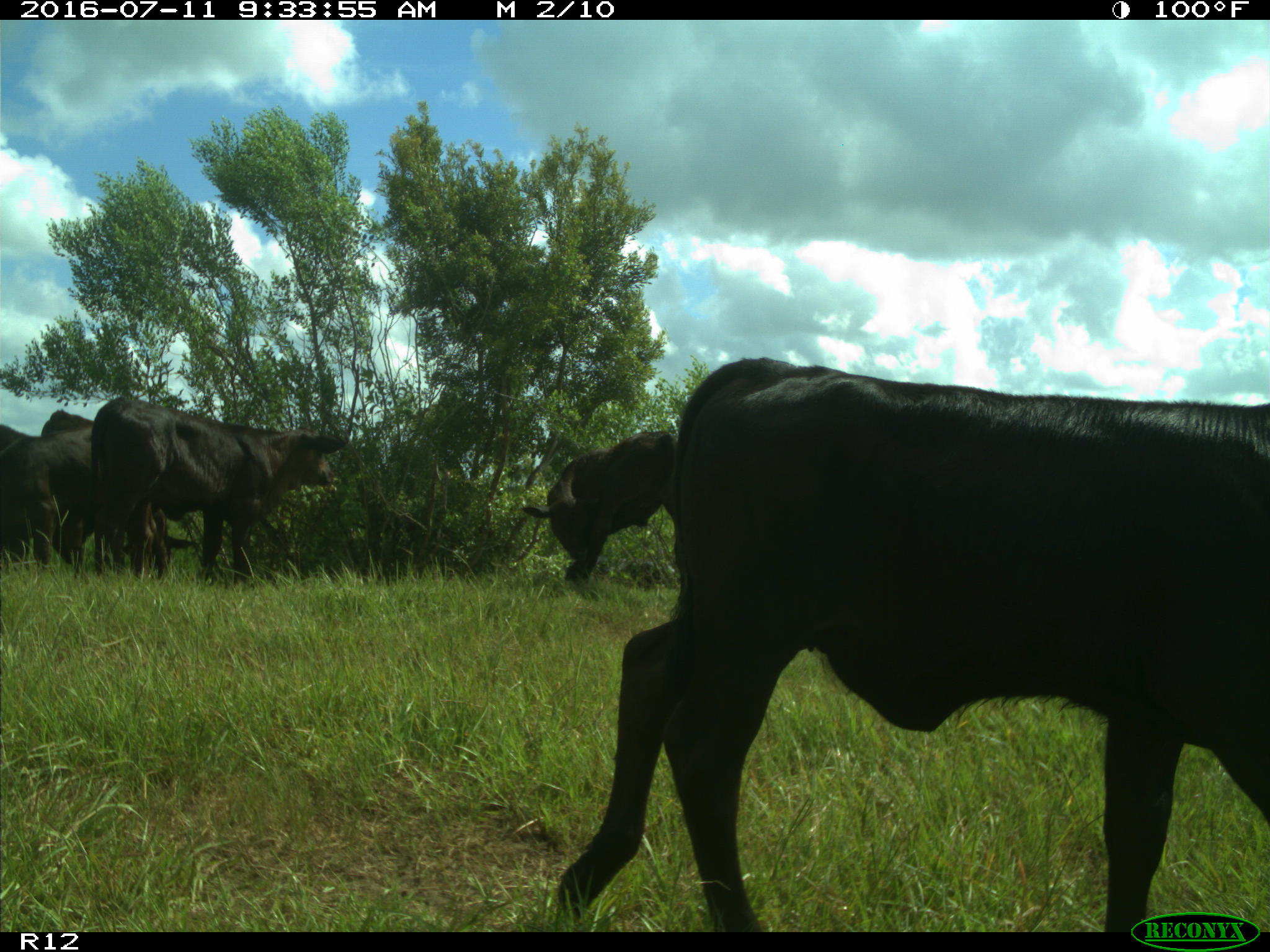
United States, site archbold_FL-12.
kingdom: Animalia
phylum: Chordata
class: Mammalia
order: Artiodactyla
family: Bovidae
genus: Bos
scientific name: Bos taurus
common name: domestic cow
Bos taurus (domestic cow).